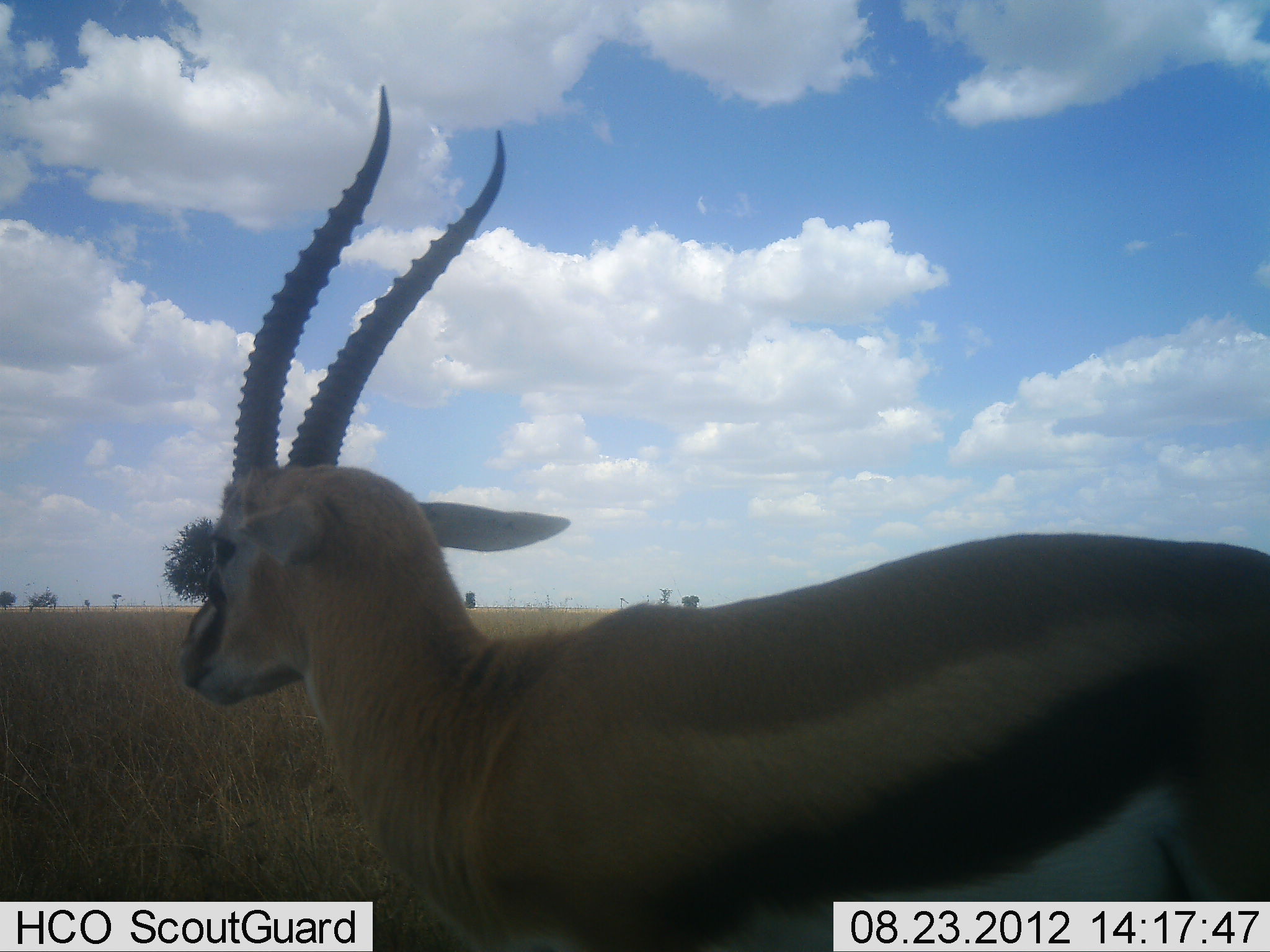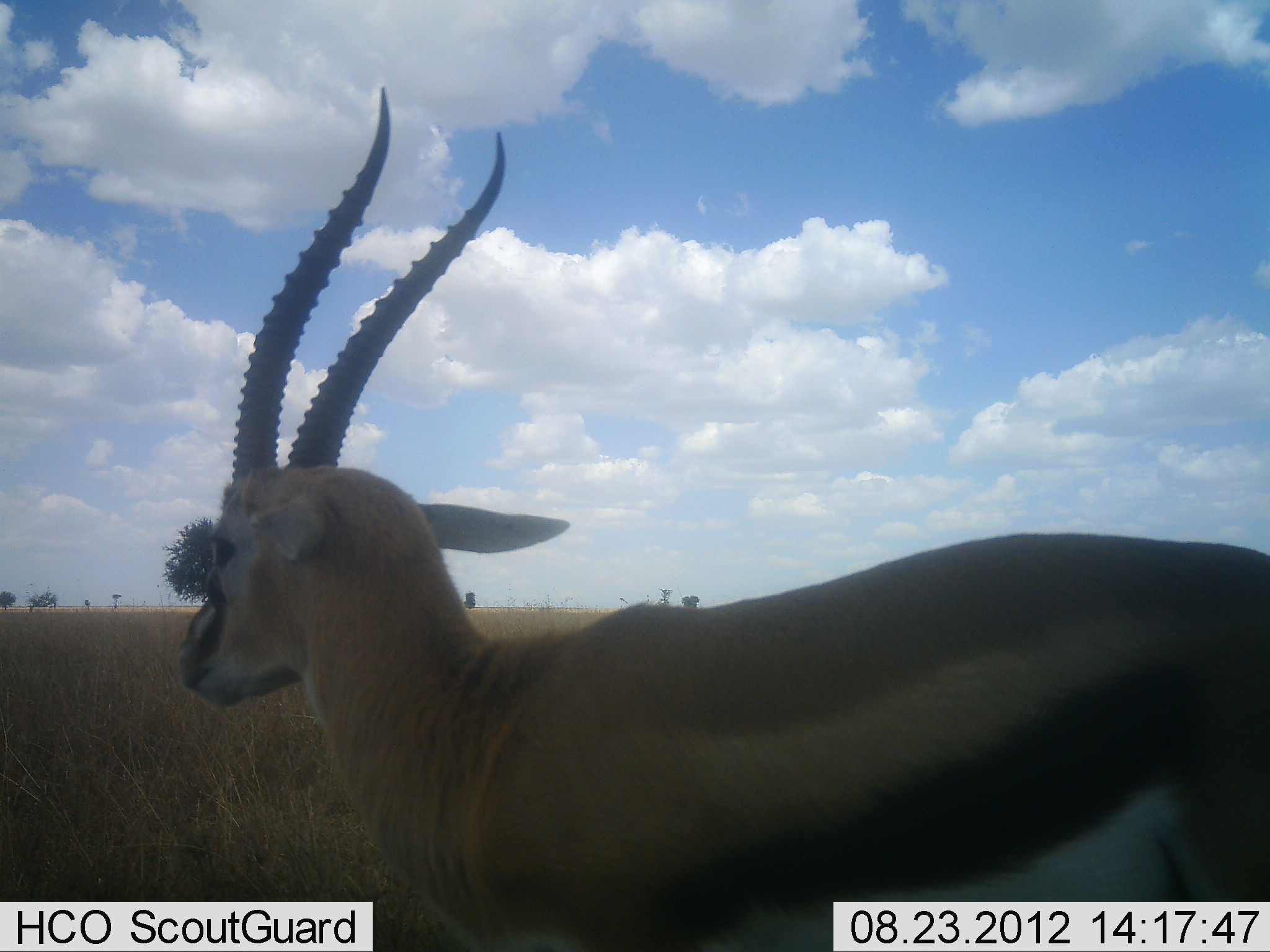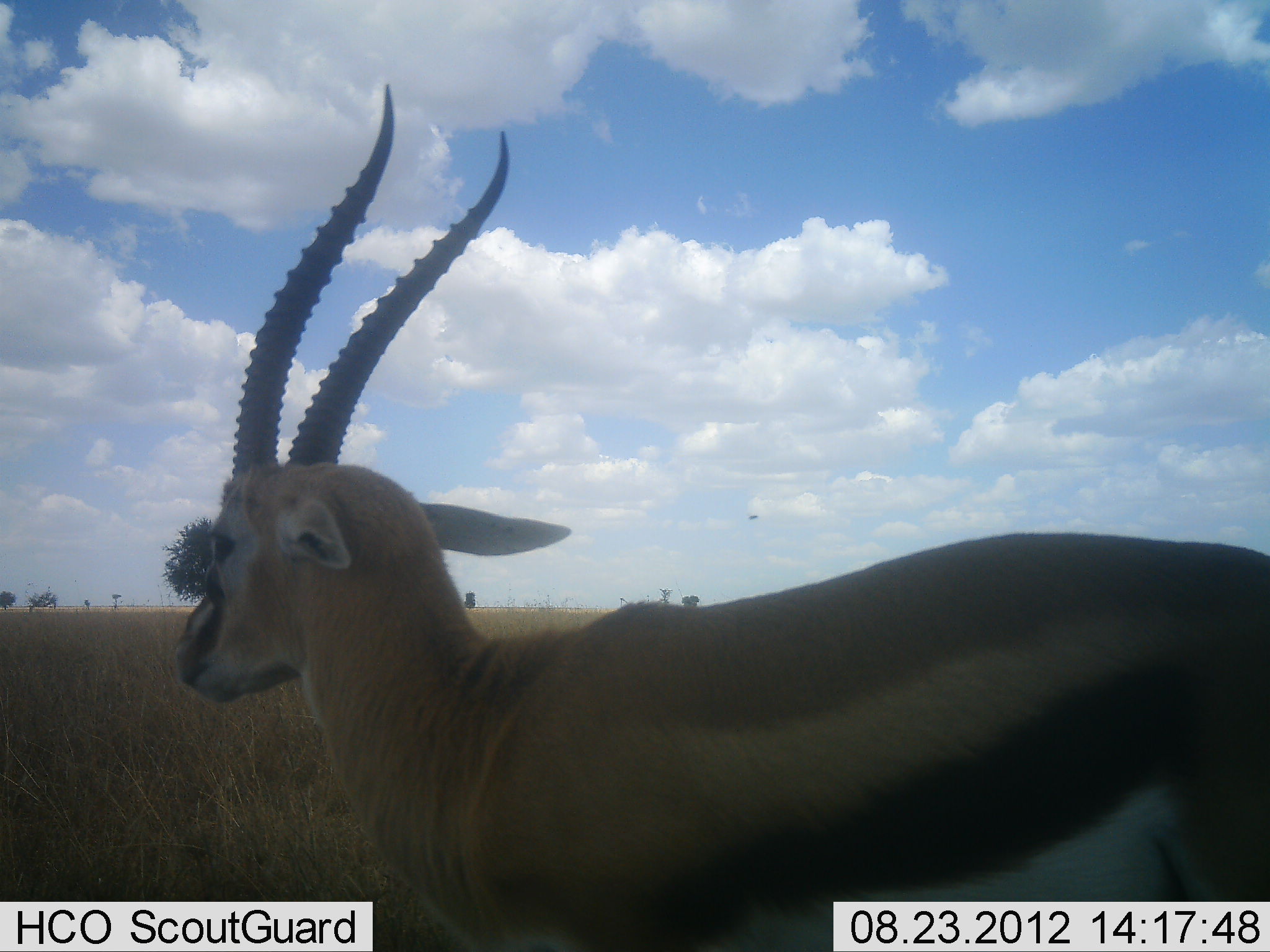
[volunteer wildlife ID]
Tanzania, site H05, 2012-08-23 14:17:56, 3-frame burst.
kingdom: Animalia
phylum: Chordata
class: Mammalia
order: Artiodactyla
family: Bovidae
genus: Eudorcas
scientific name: Eudorcas thomsonii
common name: thomson's gazelle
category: gazellethomsons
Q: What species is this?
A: Gazellethomsons (thomson's gazelle) (Eudorcas thomsonii).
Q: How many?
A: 1.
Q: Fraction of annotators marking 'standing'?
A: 91%.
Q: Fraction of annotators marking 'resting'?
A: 9%.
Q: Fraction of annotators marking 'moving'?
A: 9%.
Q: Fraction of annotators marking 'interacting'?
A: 0%.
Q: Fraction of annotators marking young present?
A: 0%.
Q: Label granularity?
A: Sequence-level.